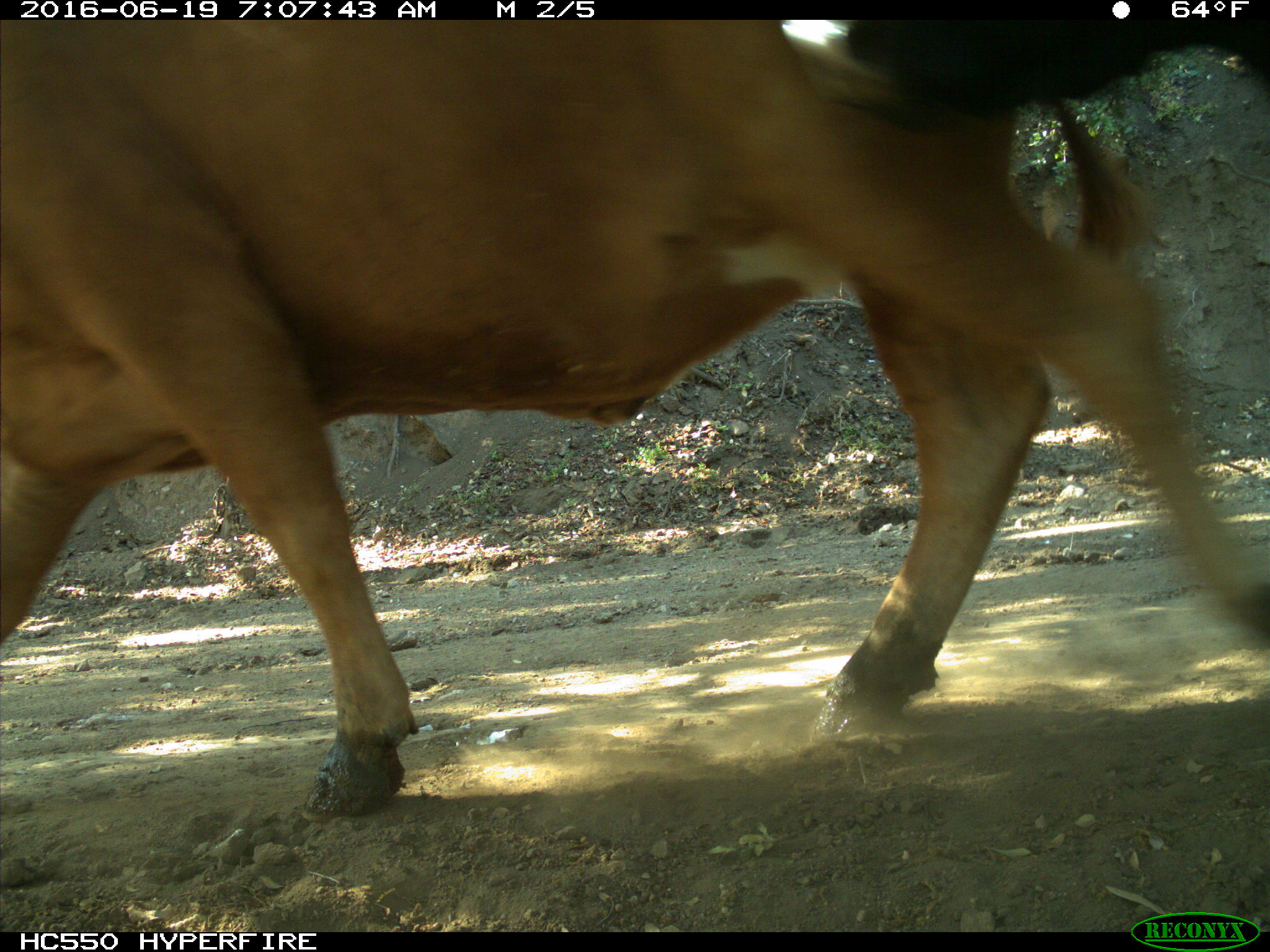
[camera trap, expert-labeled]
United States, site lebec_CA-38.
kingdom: Animalia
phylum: Chordata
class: Mammalia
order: Artiodactyla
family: Bovidae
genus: Bos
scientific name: Bos taurus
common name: domestic cow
Bos taurus (domestic cow).